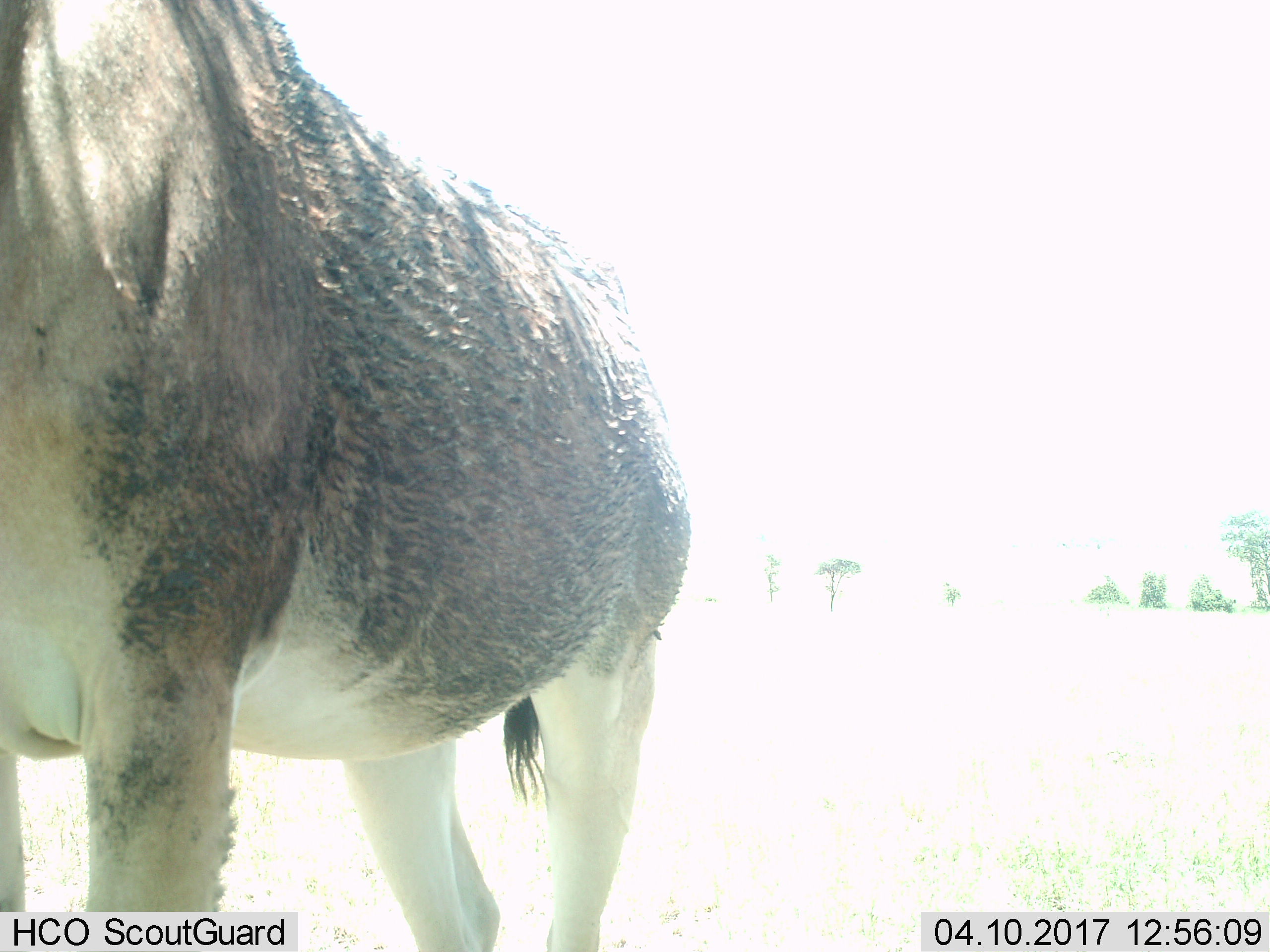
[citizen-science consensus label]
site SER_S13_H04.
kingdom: Animalia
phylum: Chordata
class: Mammalia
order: Artiodactyla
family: Bovidae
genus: Alcelaphus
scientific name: Alcelaphus buselaphus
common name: hartebeest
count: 1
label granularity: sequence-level